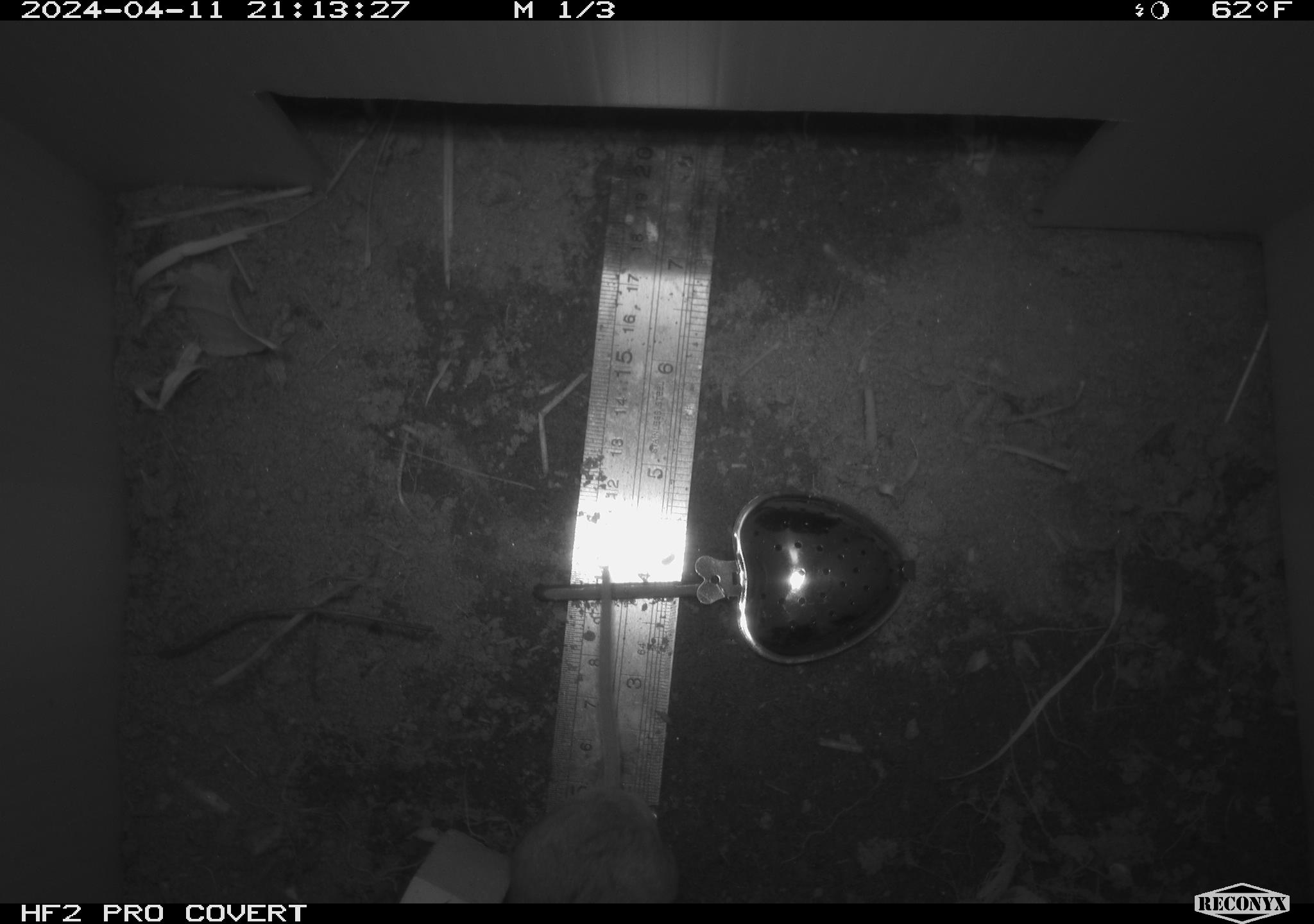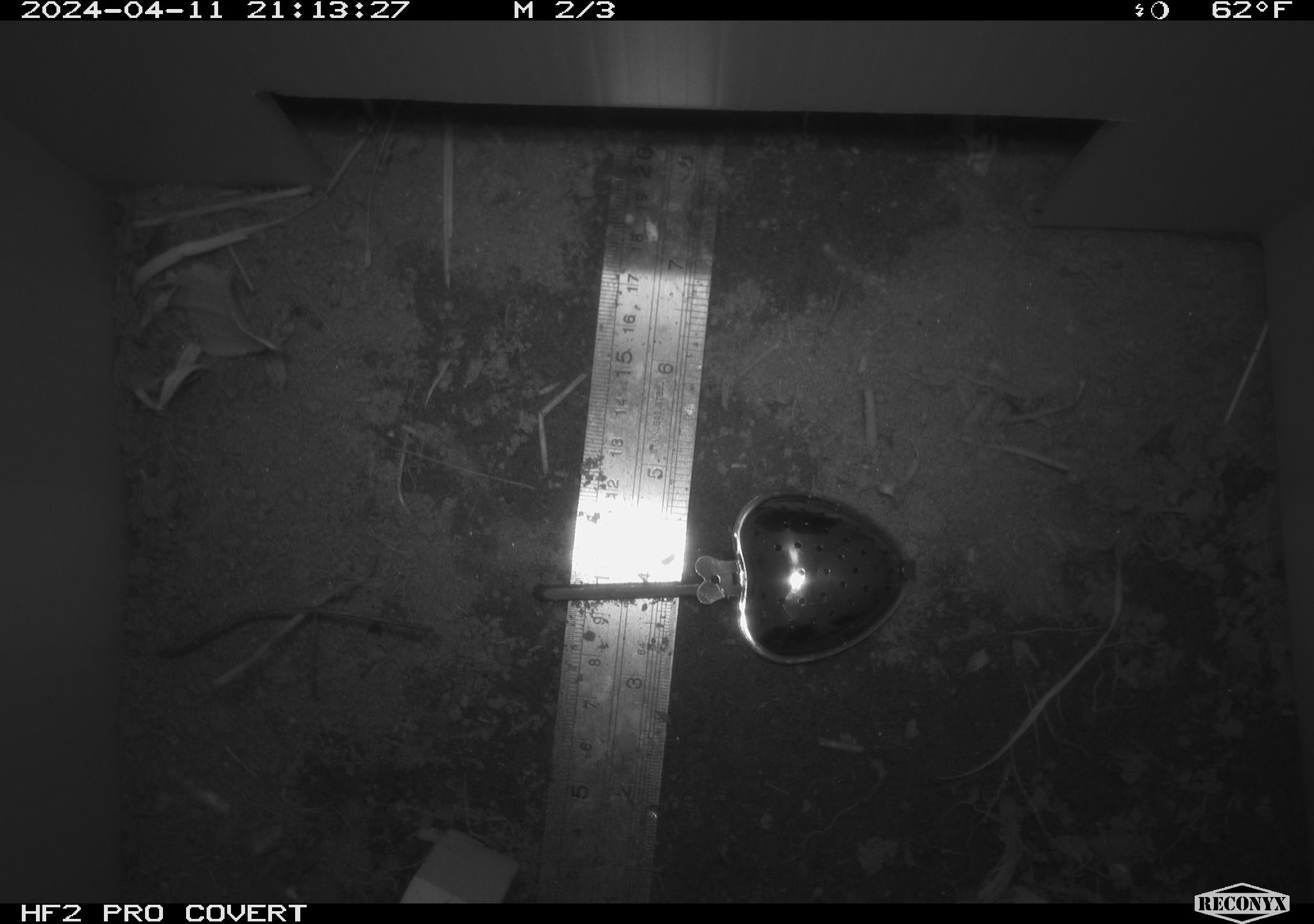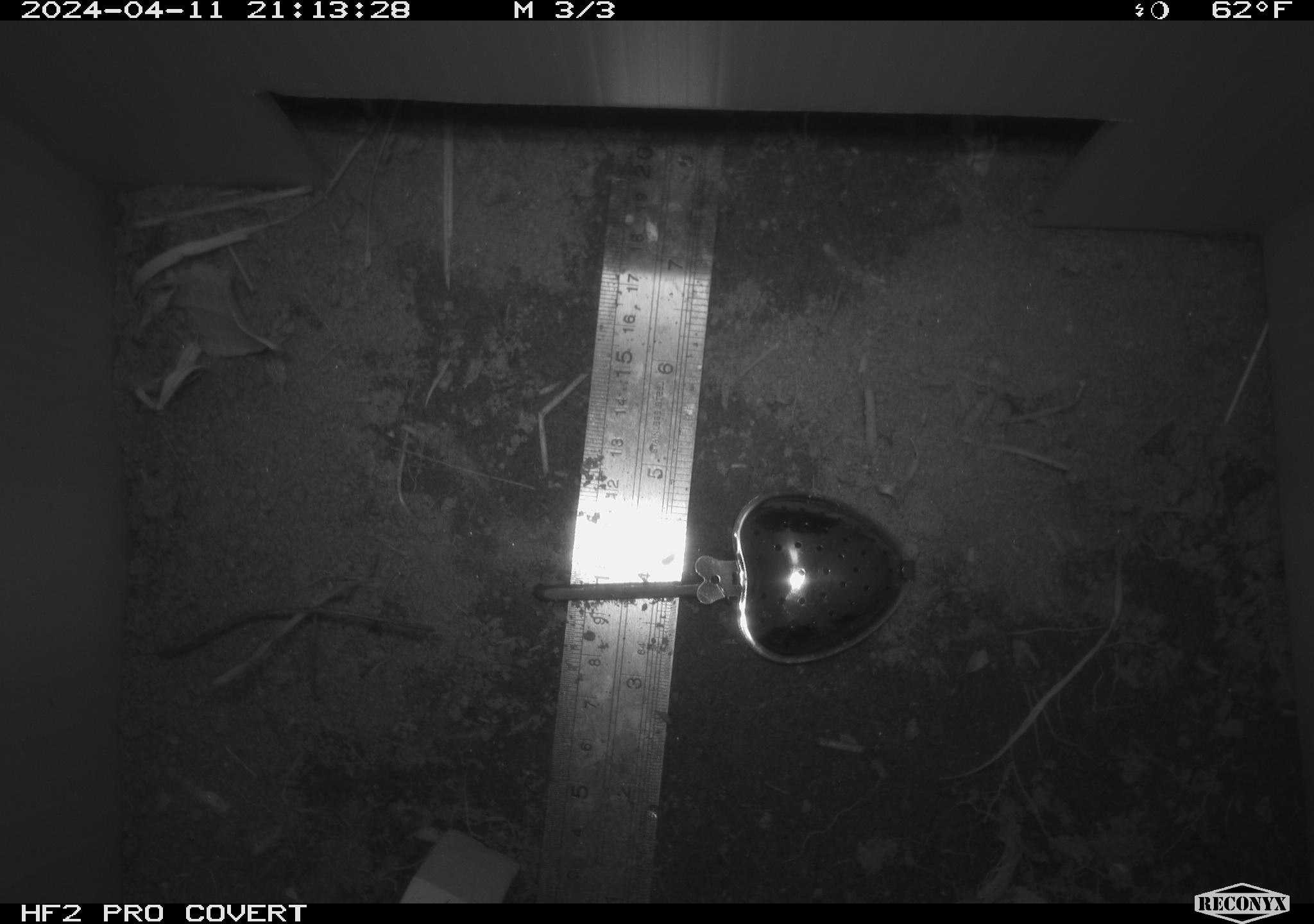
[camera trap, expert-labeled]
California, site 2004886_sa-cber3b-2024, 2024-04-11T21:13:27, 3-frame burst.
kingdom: Animalia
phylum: Chordata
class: Mammalia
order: Rodentia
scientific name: Rodentia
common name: mouse species